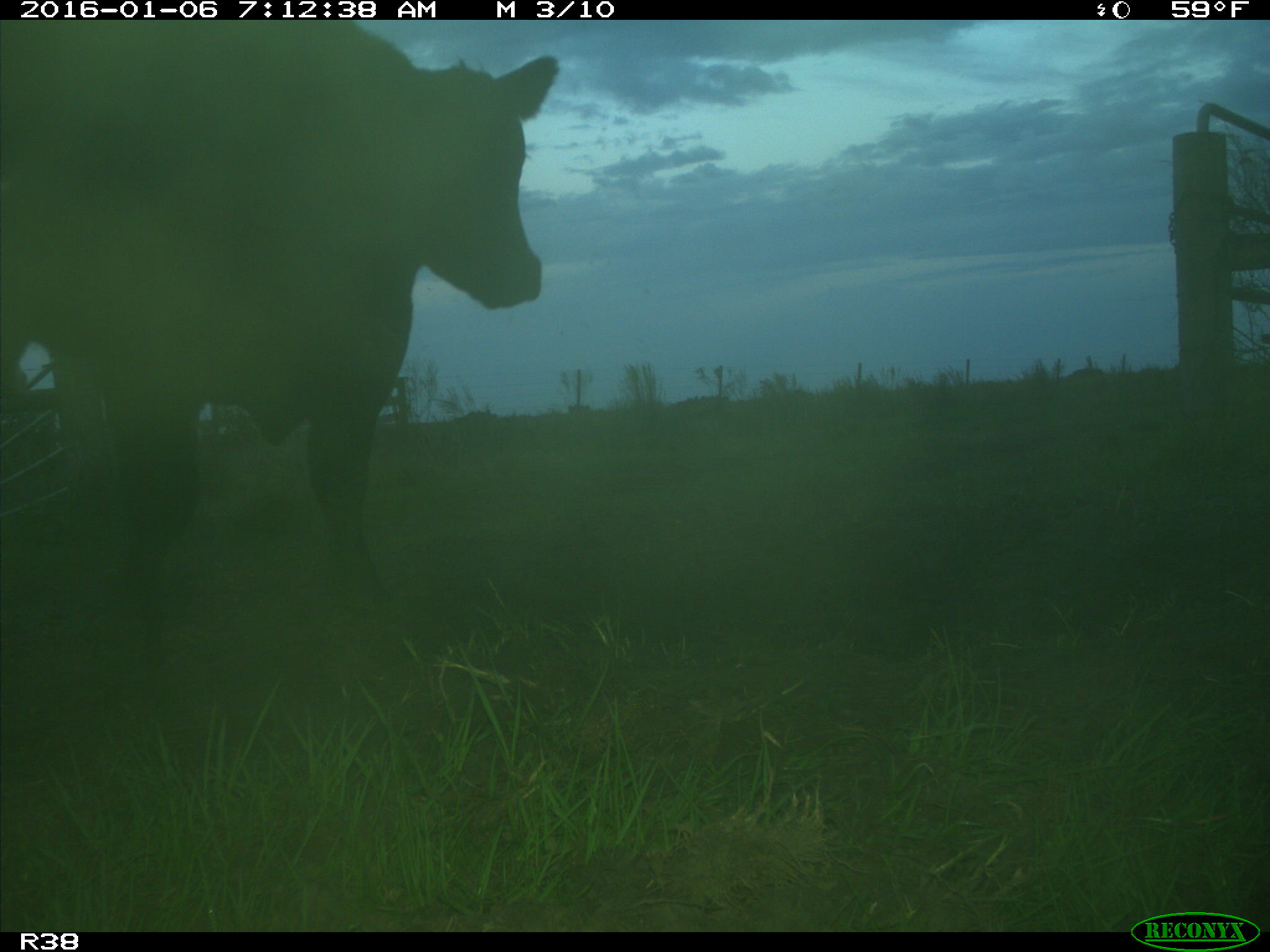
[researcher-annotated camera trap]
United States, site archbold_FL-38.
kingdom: Animalia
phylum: Chordata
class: Mammalia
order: Artiodactyla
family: Bovidae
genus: Bos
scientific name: Bos taurus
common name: domestic cow